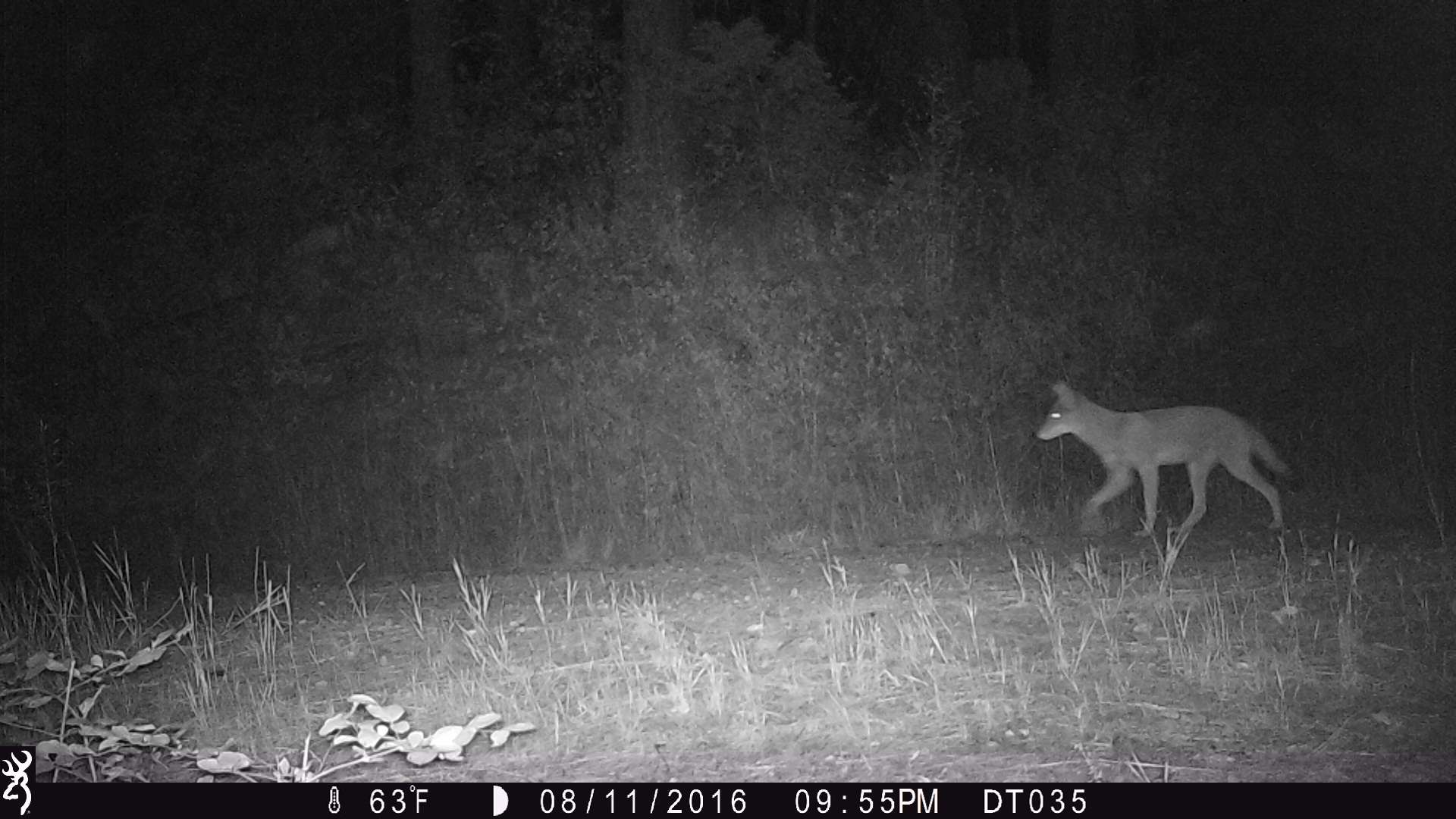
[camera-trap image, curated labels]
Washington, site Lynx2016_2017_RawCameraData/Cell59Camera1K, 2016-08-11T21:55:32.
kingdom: Animalia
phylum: Chordata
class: Mammalia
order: Carnivora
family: Canidae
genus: Canis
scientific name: Canis latrans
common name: coyote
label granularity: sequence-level